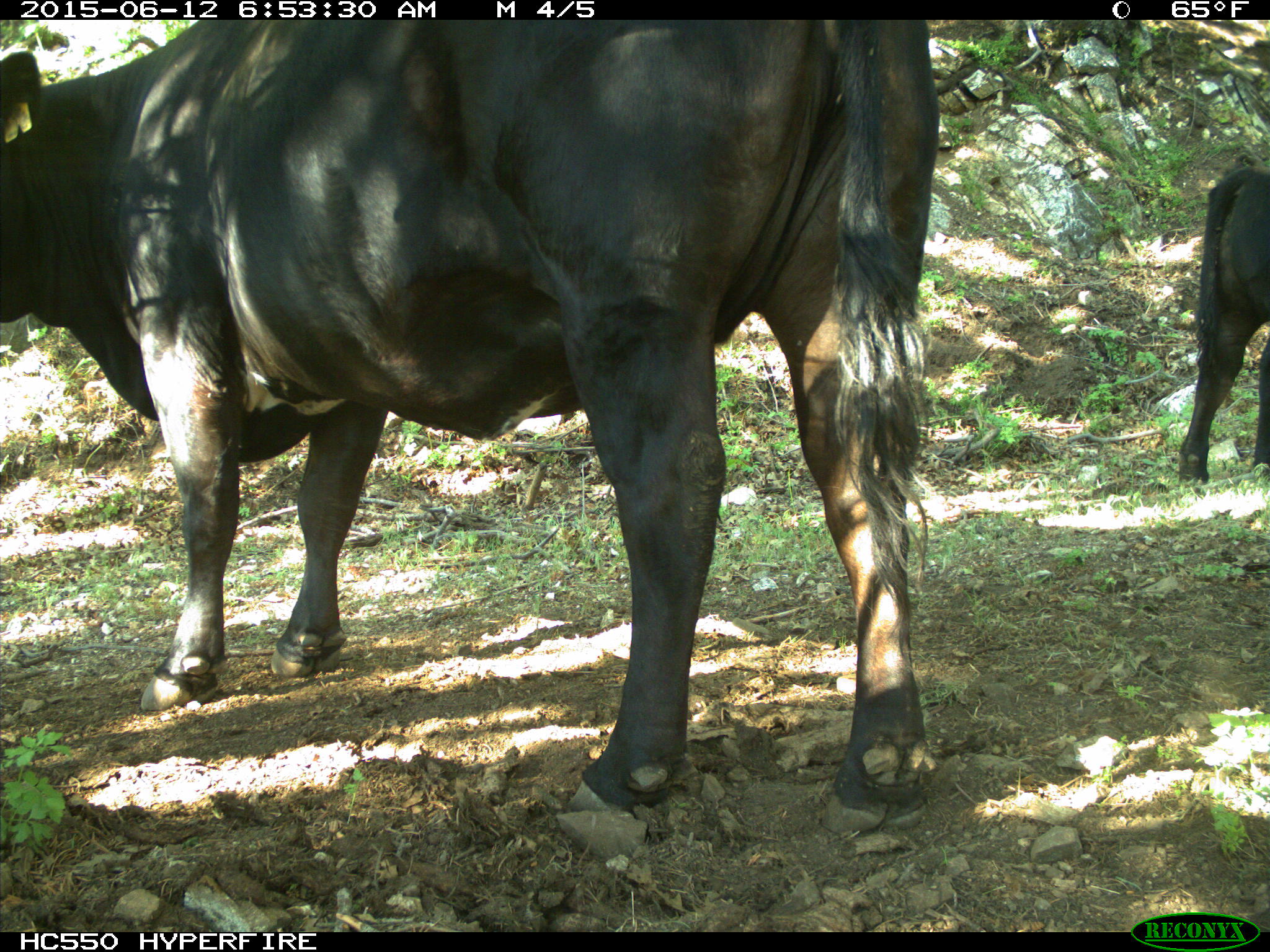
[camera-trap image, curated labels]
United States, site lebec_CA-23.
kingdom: Animalia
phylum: Chordata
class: Mammalia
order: Artiodactyla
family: Bovidae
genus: Bos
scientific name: Bos taurus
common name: domestic cow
Bos taurus (domestic cow).